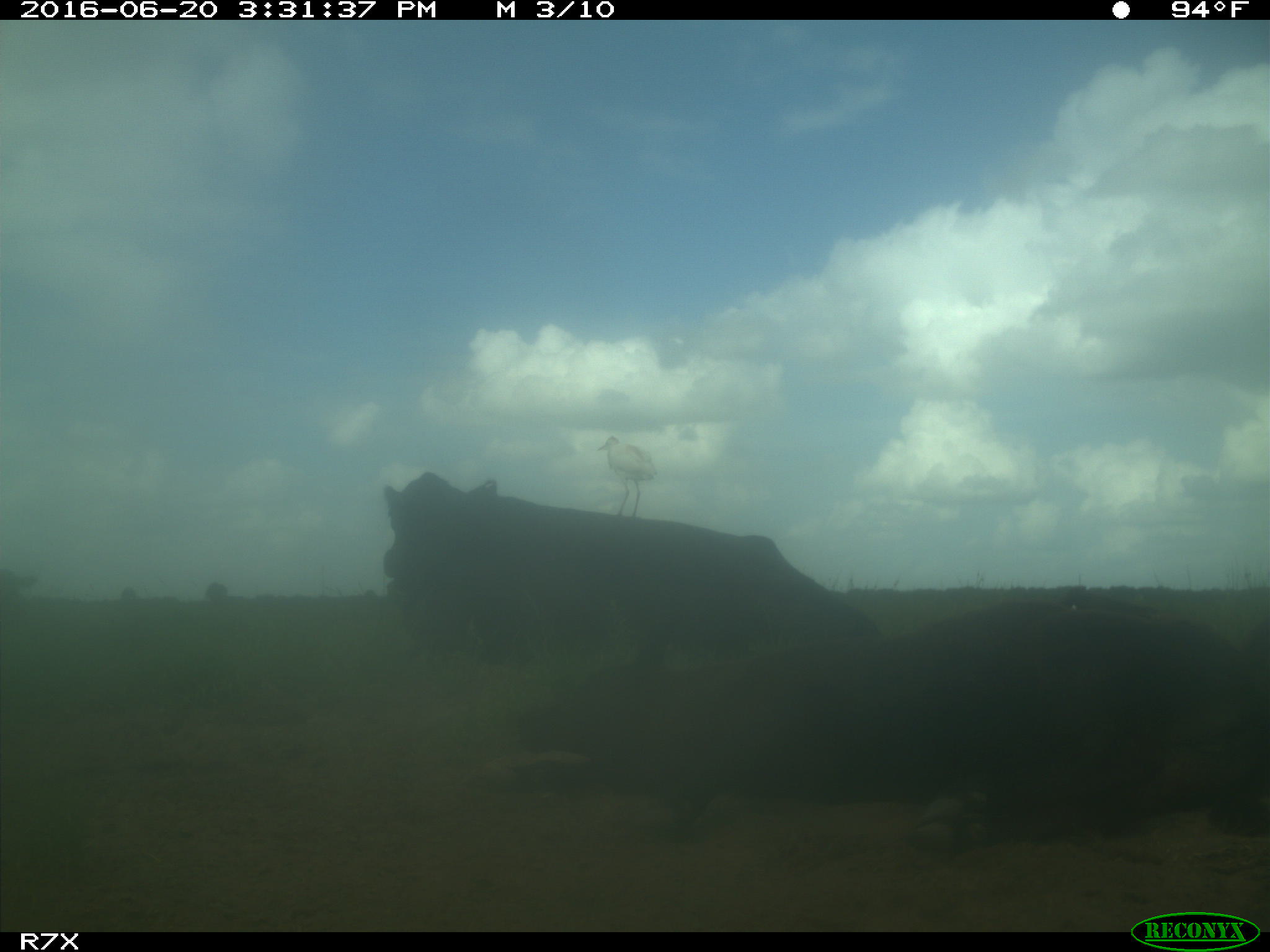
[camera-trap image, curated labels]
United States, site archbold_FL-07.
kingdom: Animalia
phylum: Chordata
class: Mammalia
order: Artiodactyla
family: Bovidae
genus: Bos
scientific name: Bos taurus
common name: domestic cow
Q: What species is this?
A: Bos taurus (domestic cow).